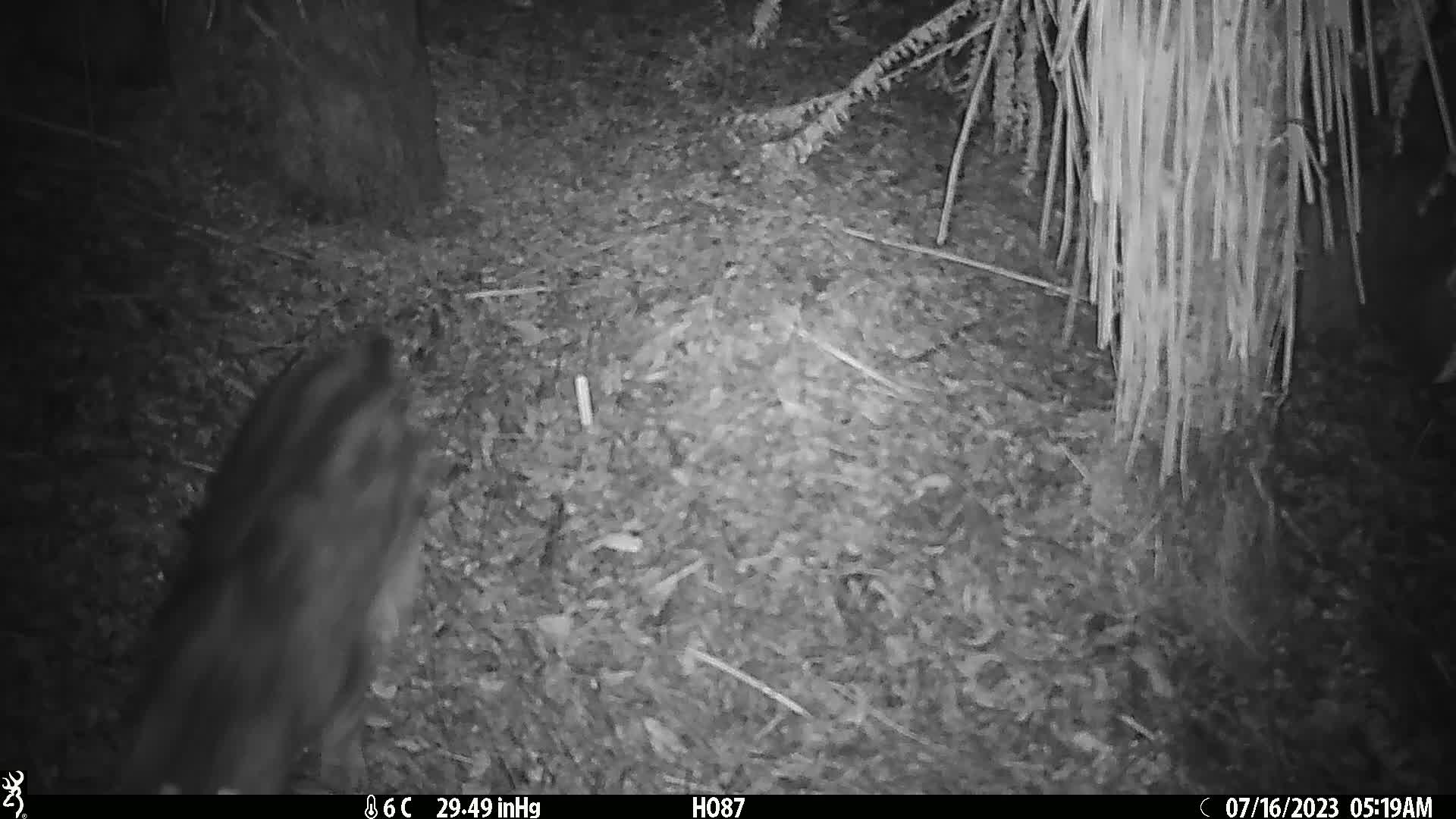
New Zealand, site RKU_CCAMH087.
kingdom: Animalia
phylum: Chordata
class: Mammalia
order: Carnivora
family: Felidae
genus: Felis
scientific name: Felis catus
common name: domestic cat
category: cat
Cat (domestic cat) (Felis catus).